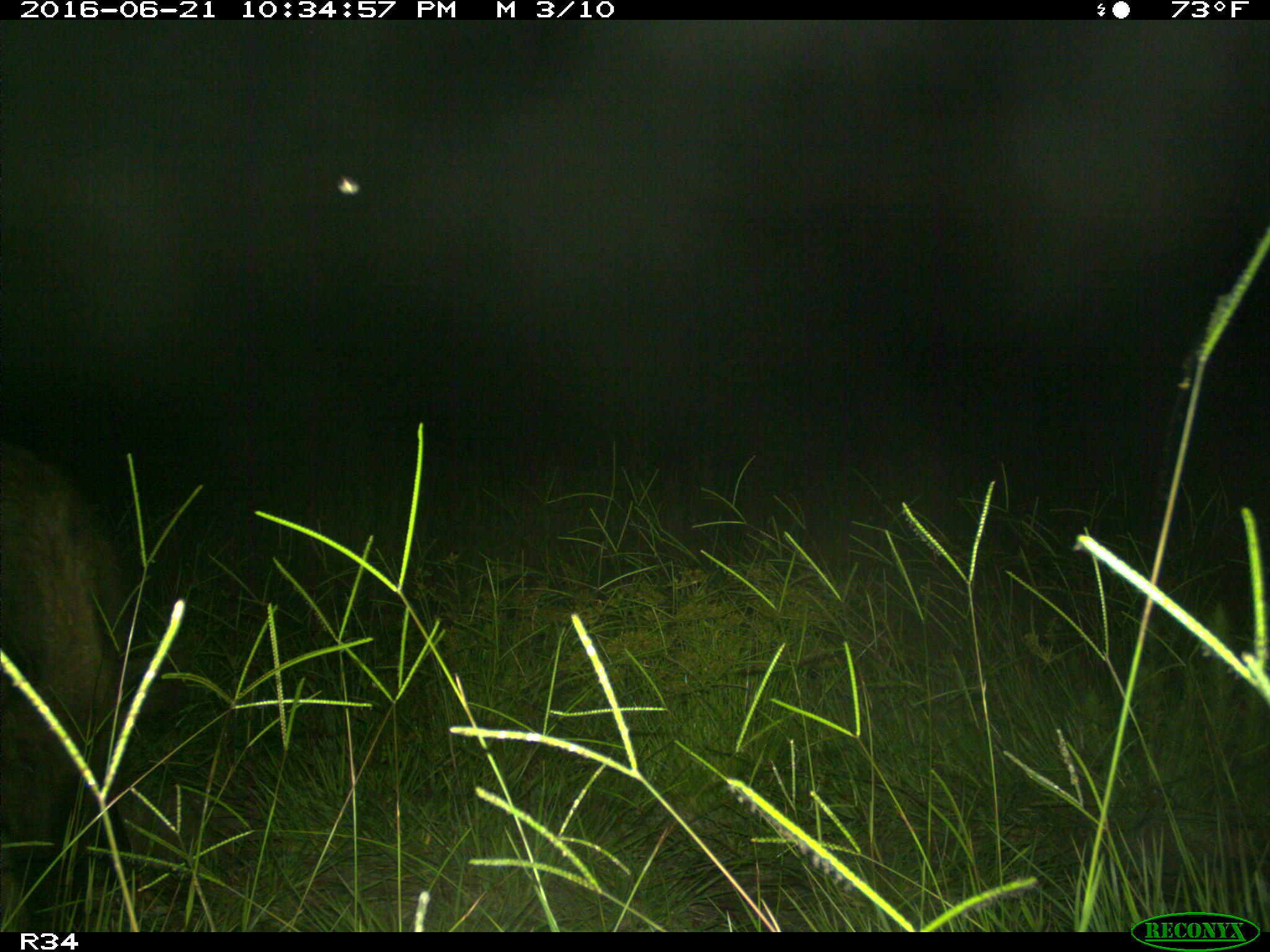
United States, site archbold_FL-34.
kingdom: Animalia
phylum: Chordata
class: Mammalia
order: Artiodactyla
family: Suidae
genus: Sus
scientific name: Sus scrofa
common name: wild boar